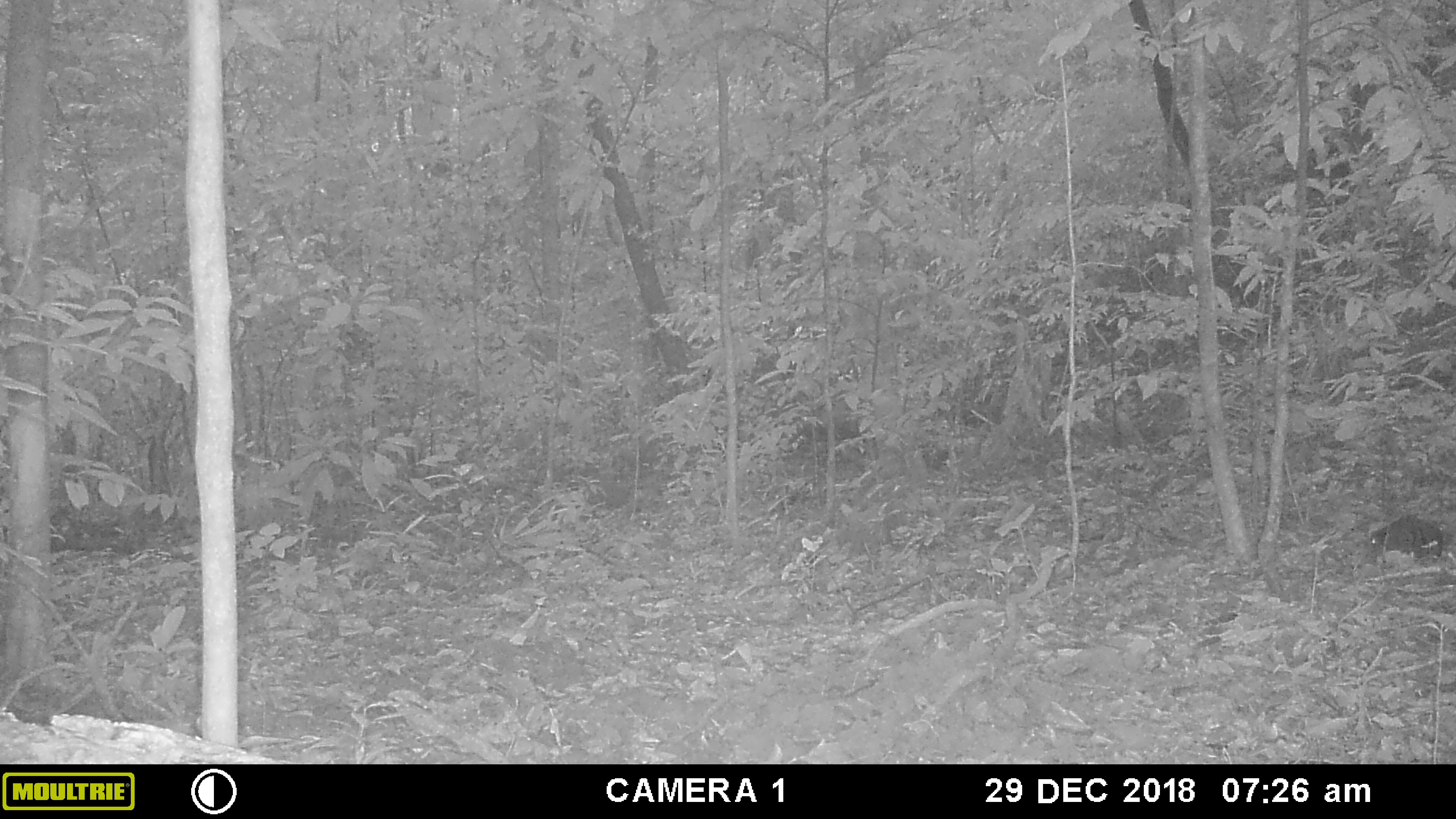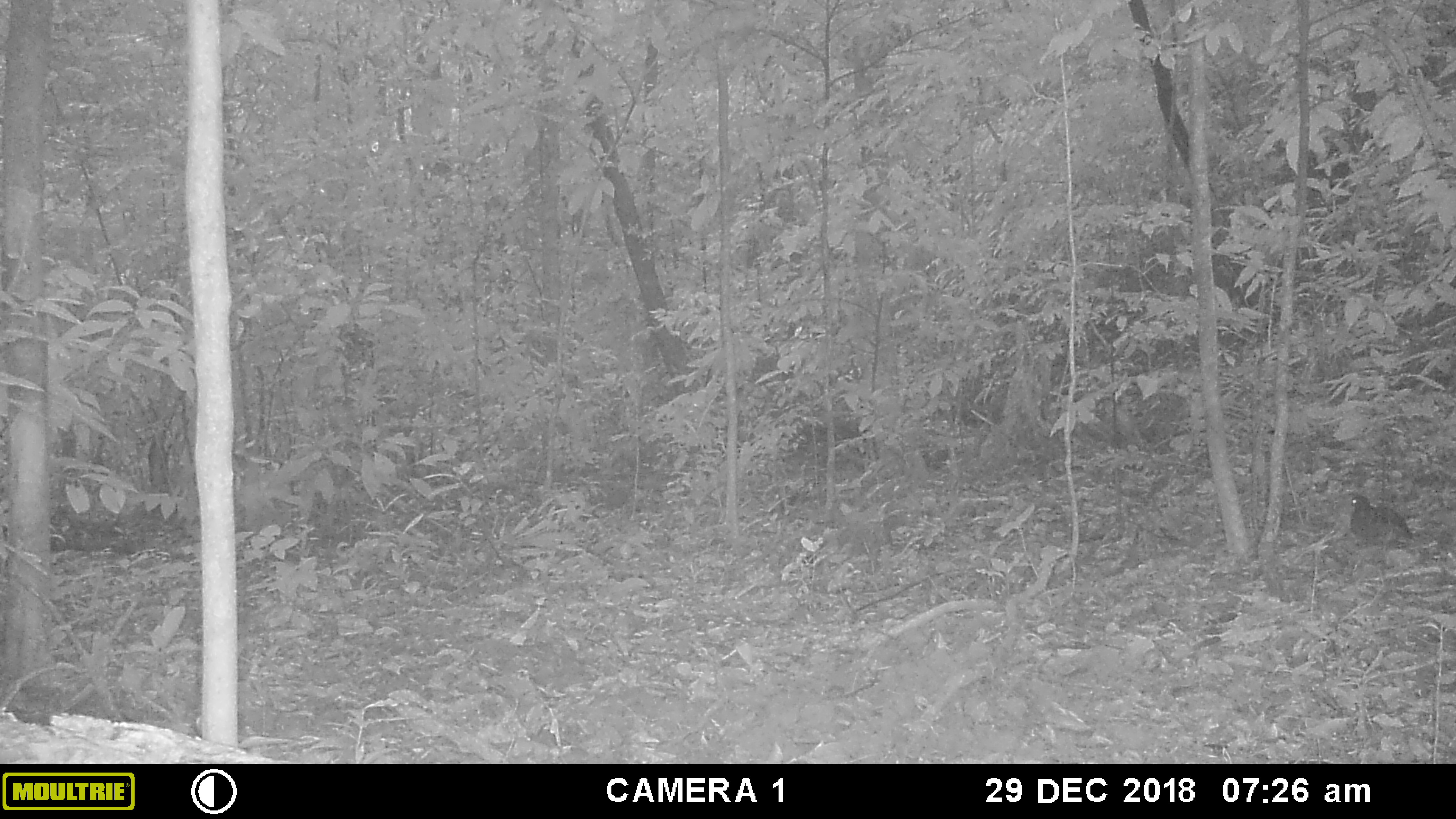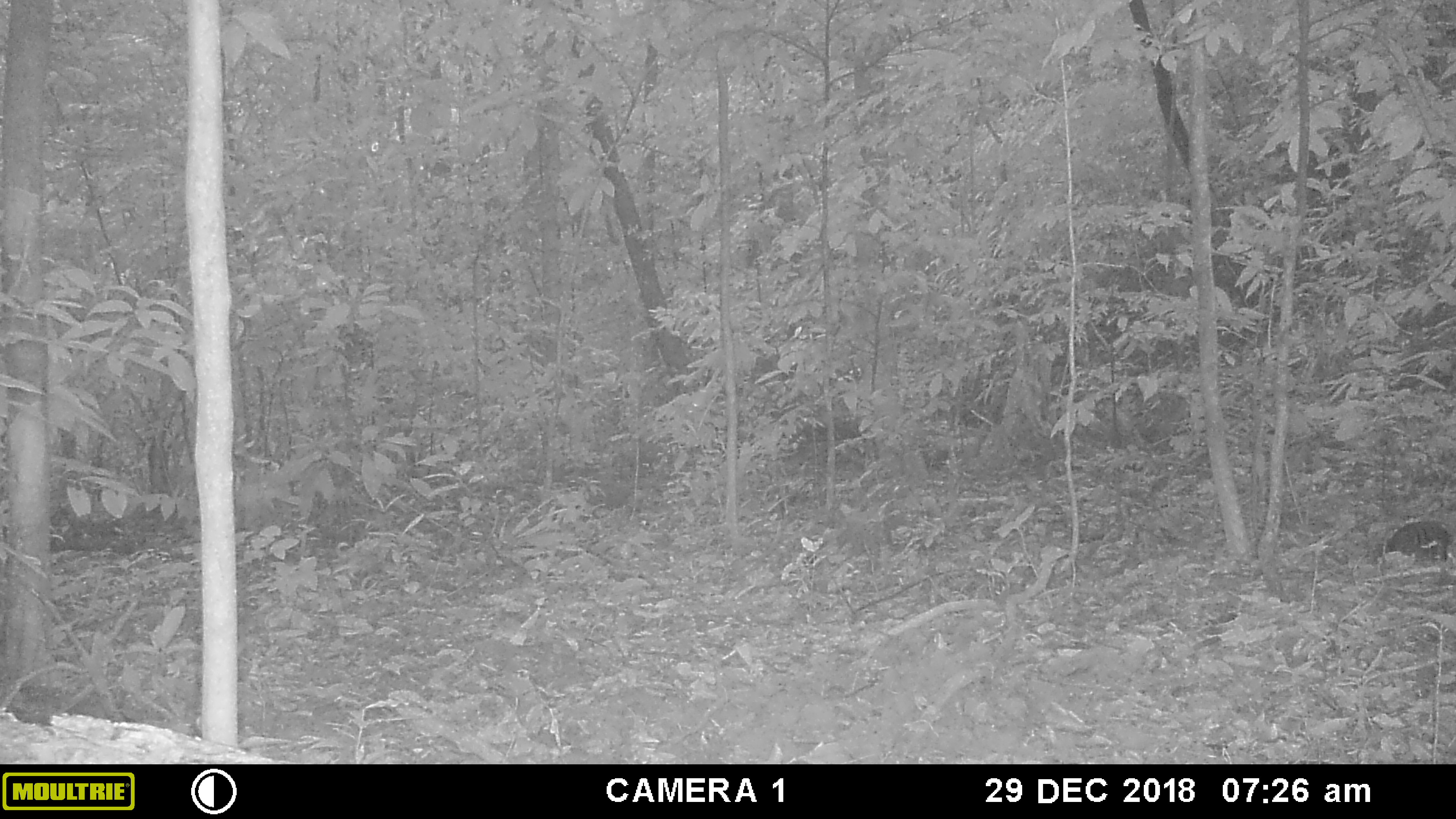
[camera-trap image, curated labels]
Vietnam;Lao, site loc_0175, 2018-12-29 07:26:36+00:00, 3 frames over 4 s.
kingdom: Animalia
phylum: Chordata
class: Aves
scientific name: Aves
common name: bird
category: unidentified bird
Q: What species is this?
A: Unidentified bird (bird) (Aves).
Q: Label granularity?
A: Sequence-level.